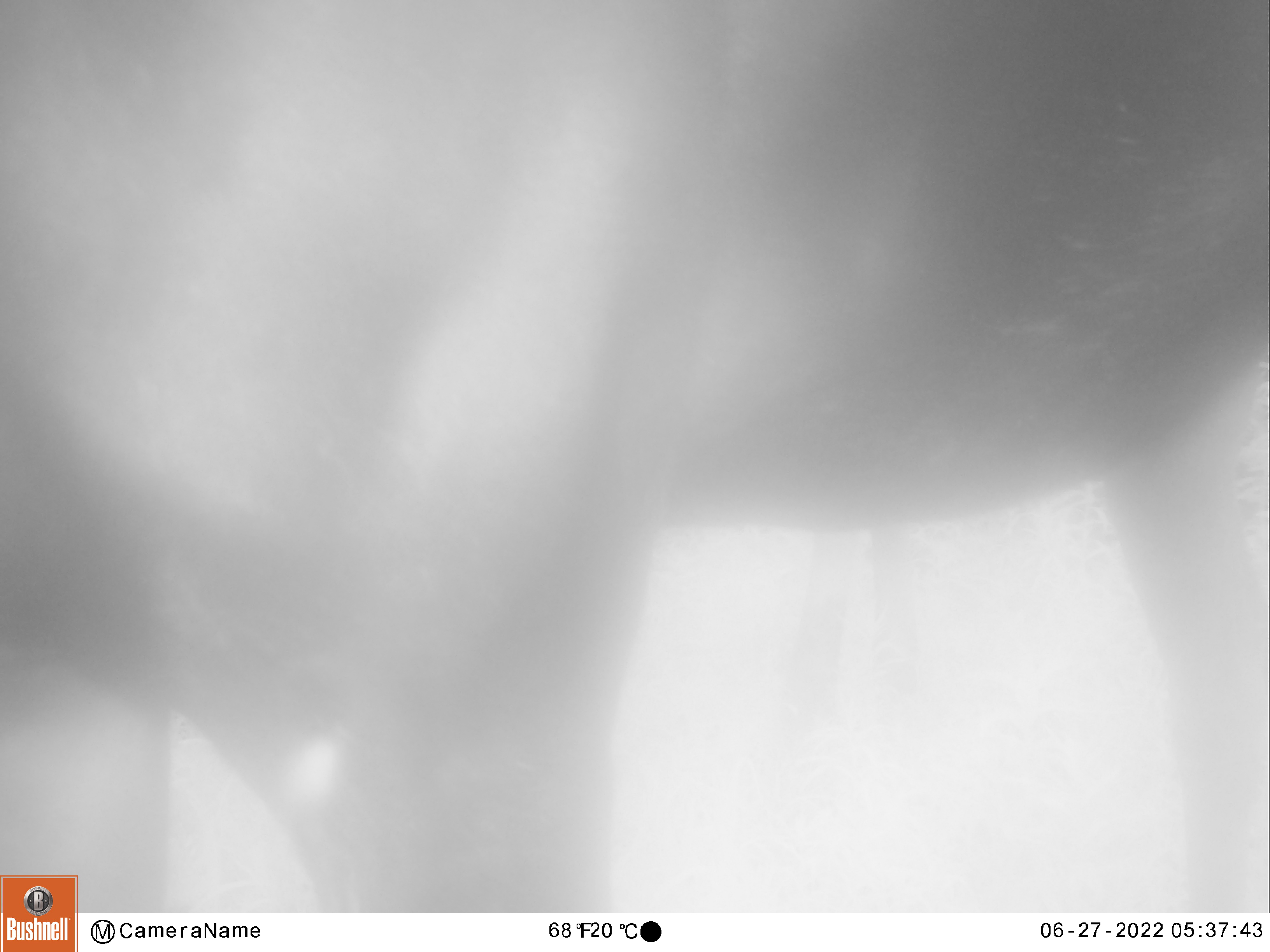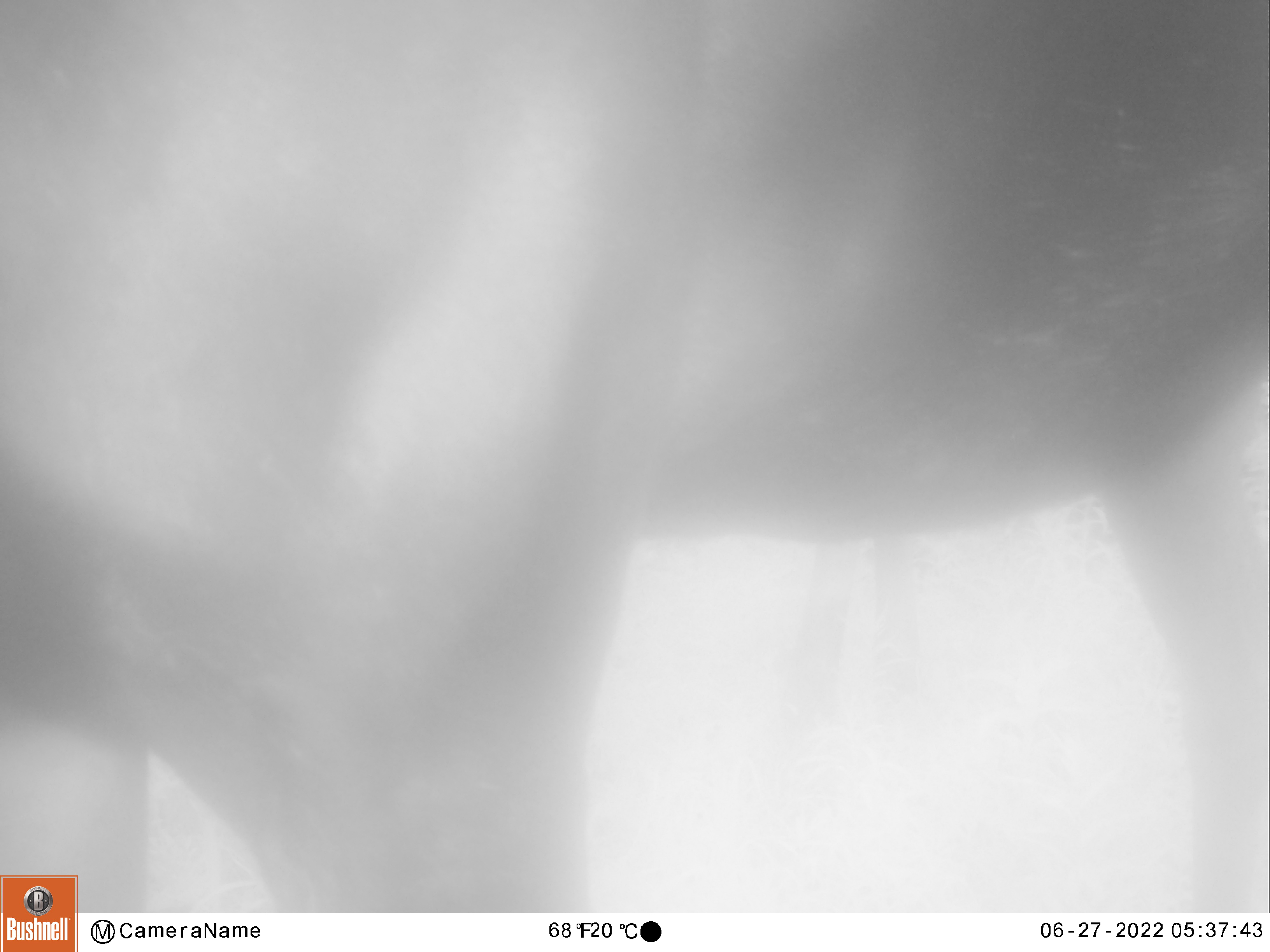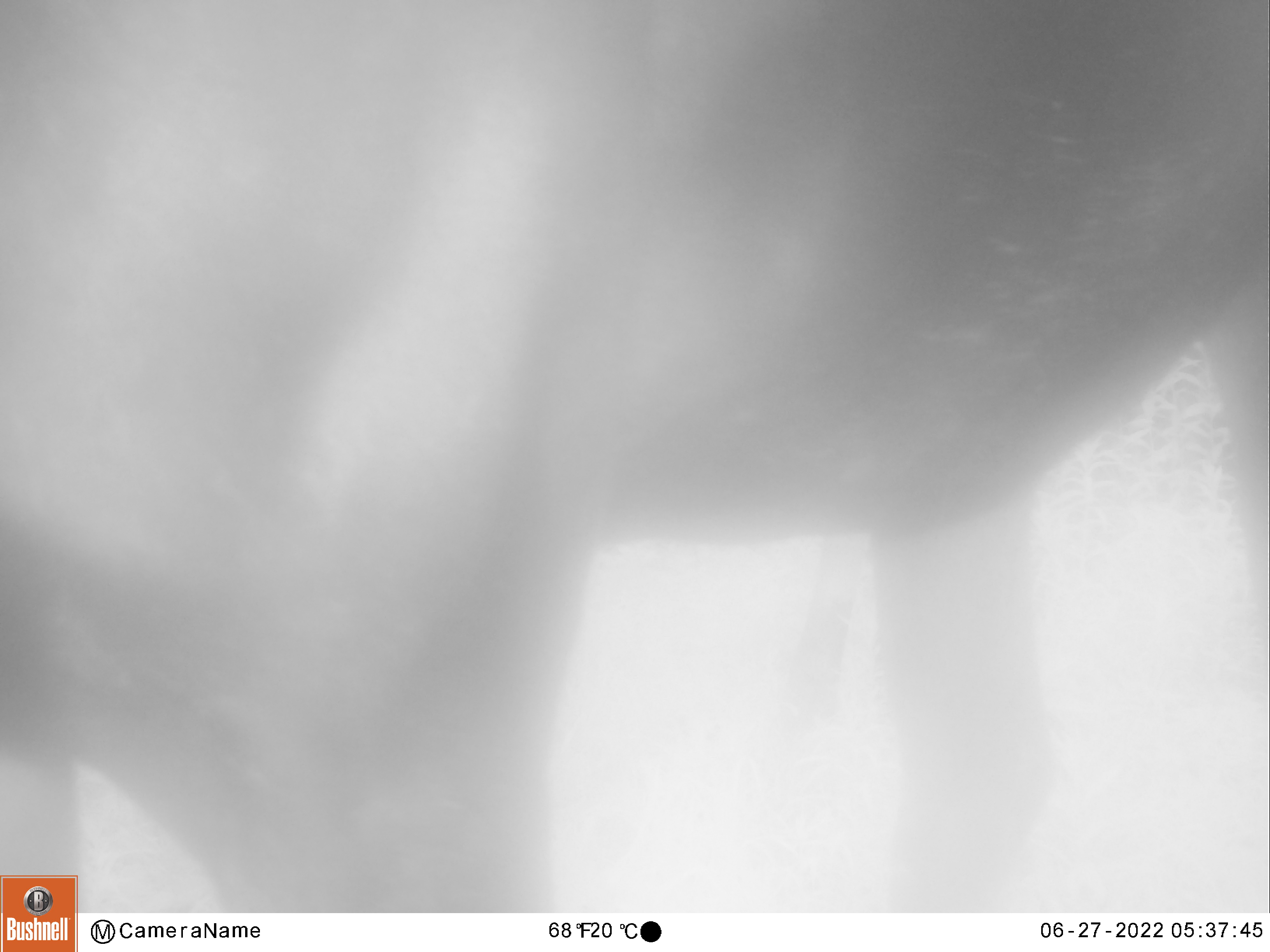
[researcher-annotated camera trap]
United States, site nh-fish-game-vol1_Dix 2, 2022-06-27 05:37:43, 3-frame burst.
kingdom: Animalia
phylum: Chordata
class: Mammalia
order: Artiodactyla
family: Cervidae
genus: Alces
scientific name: Alces alces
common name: moose